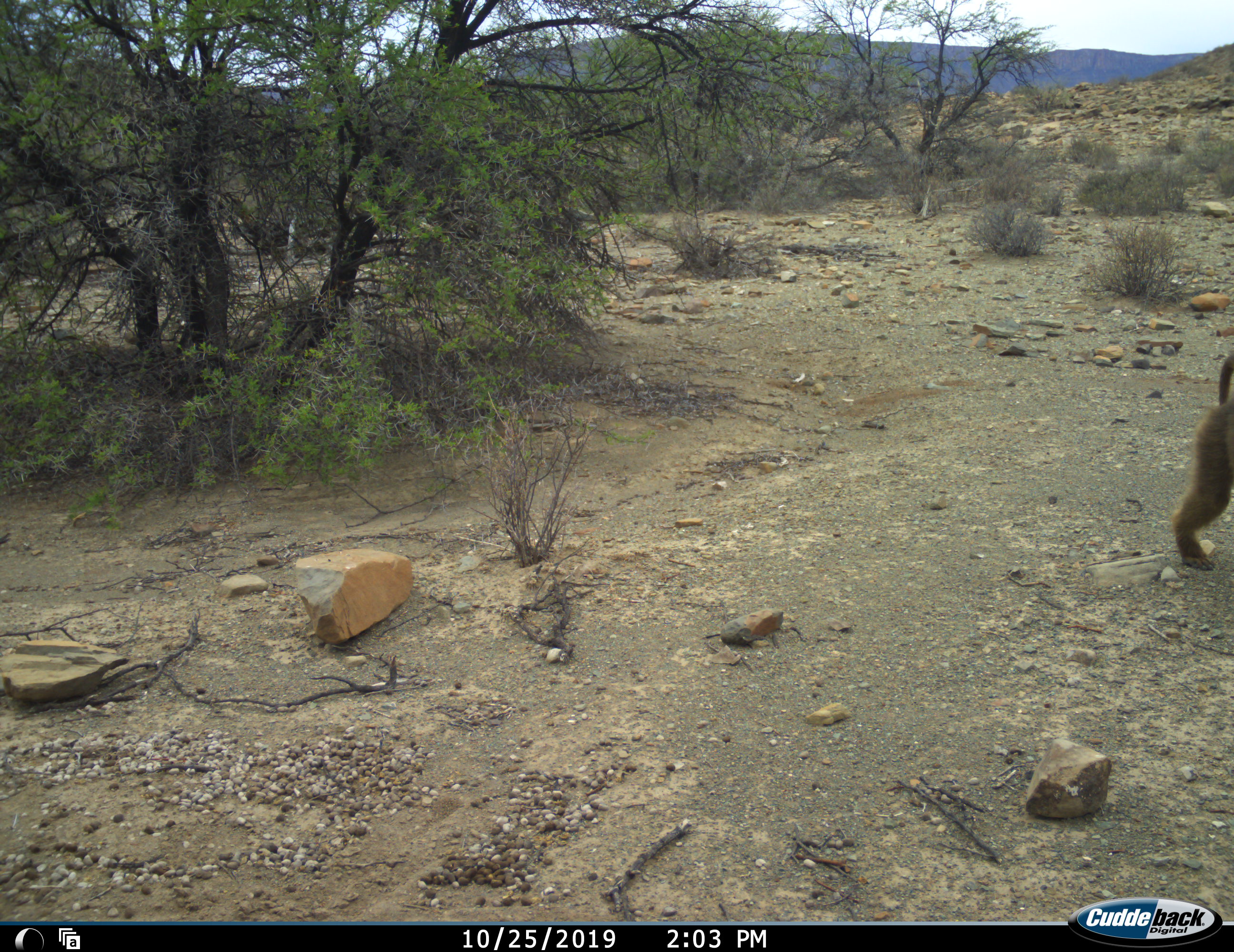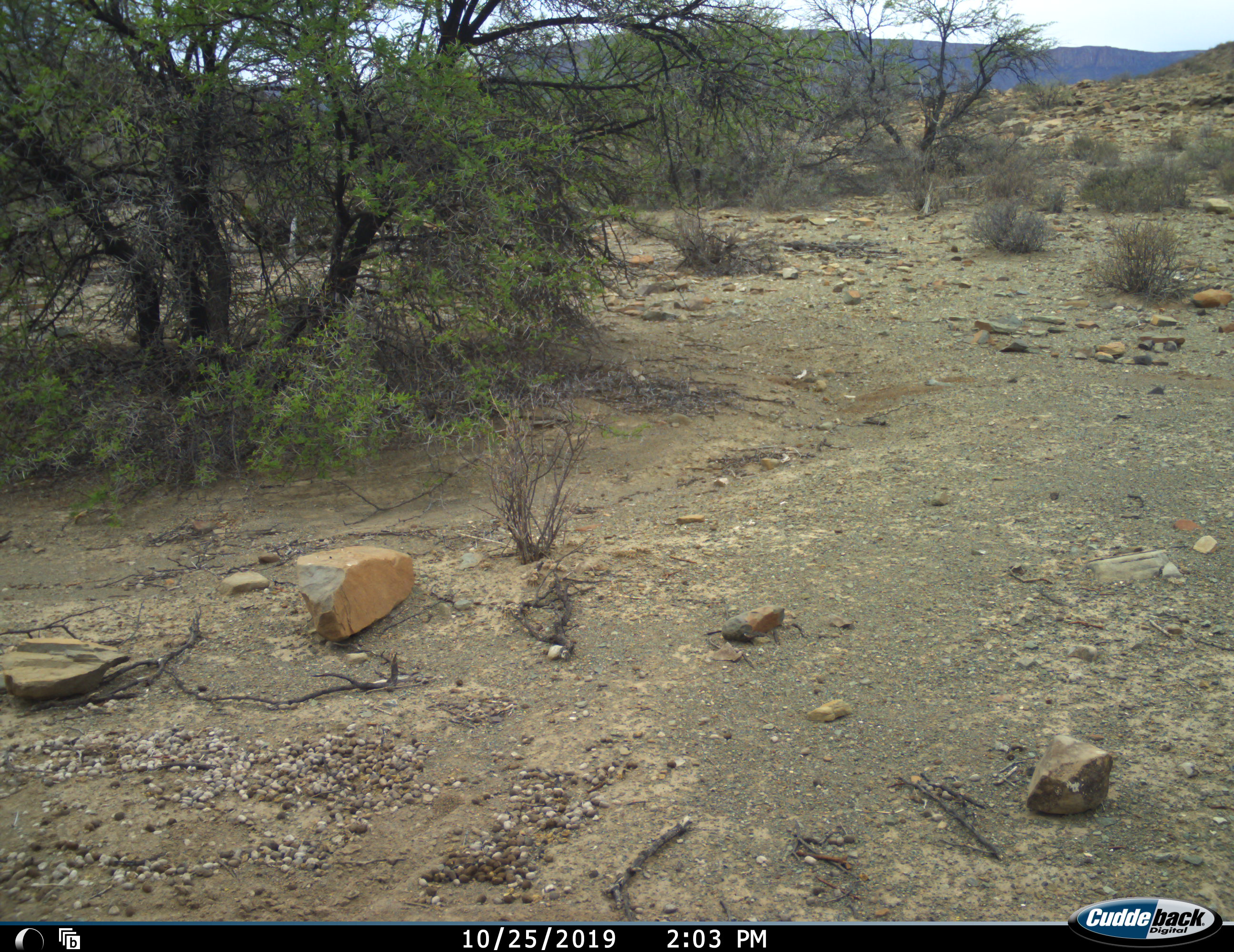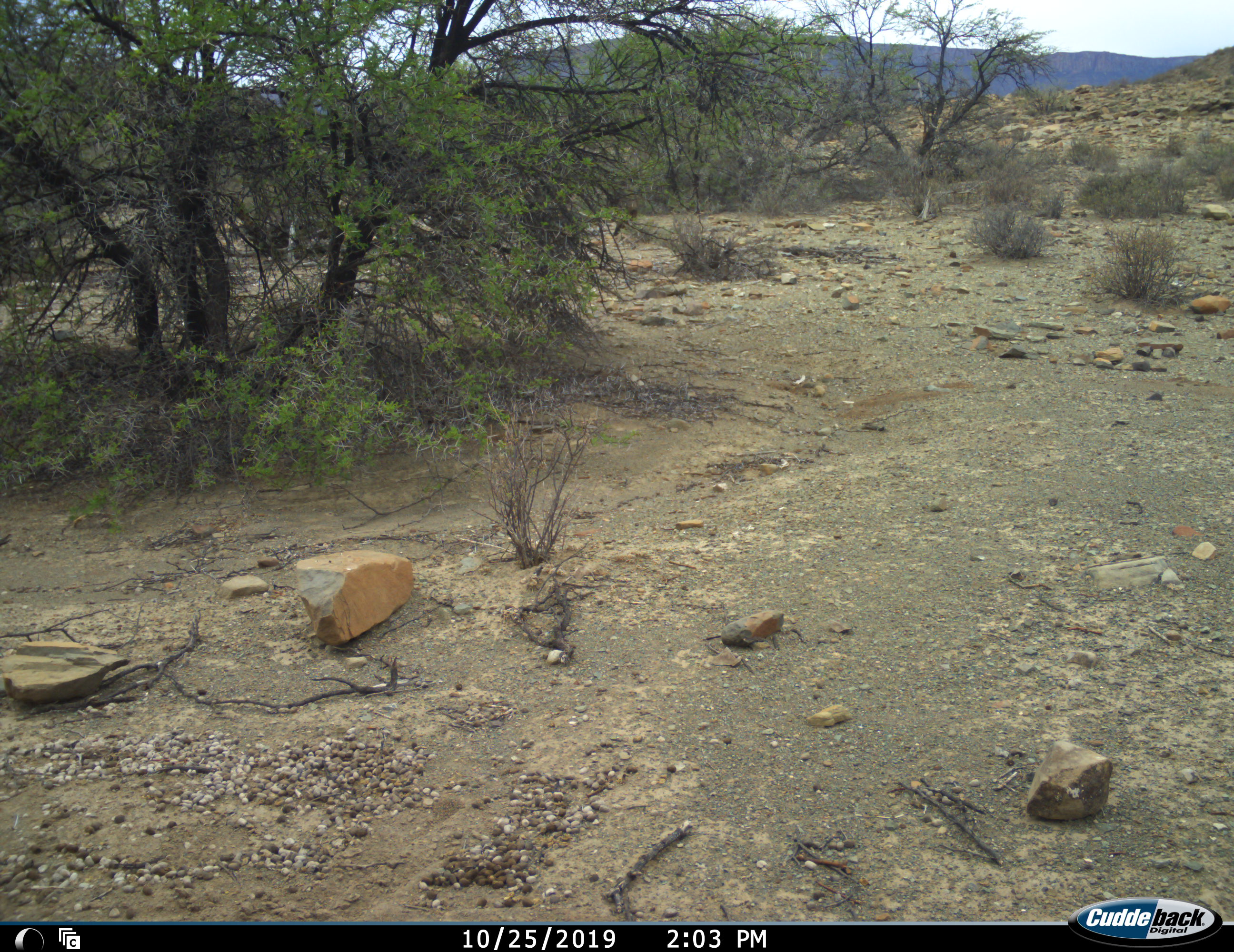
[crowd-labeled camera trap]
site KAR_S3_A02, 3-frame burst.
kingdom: Animalia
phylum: Chordata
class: Mammalia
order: Primates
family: Cercopithecidae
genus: Papio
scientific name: Papio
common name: baboon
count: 1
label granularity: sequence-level